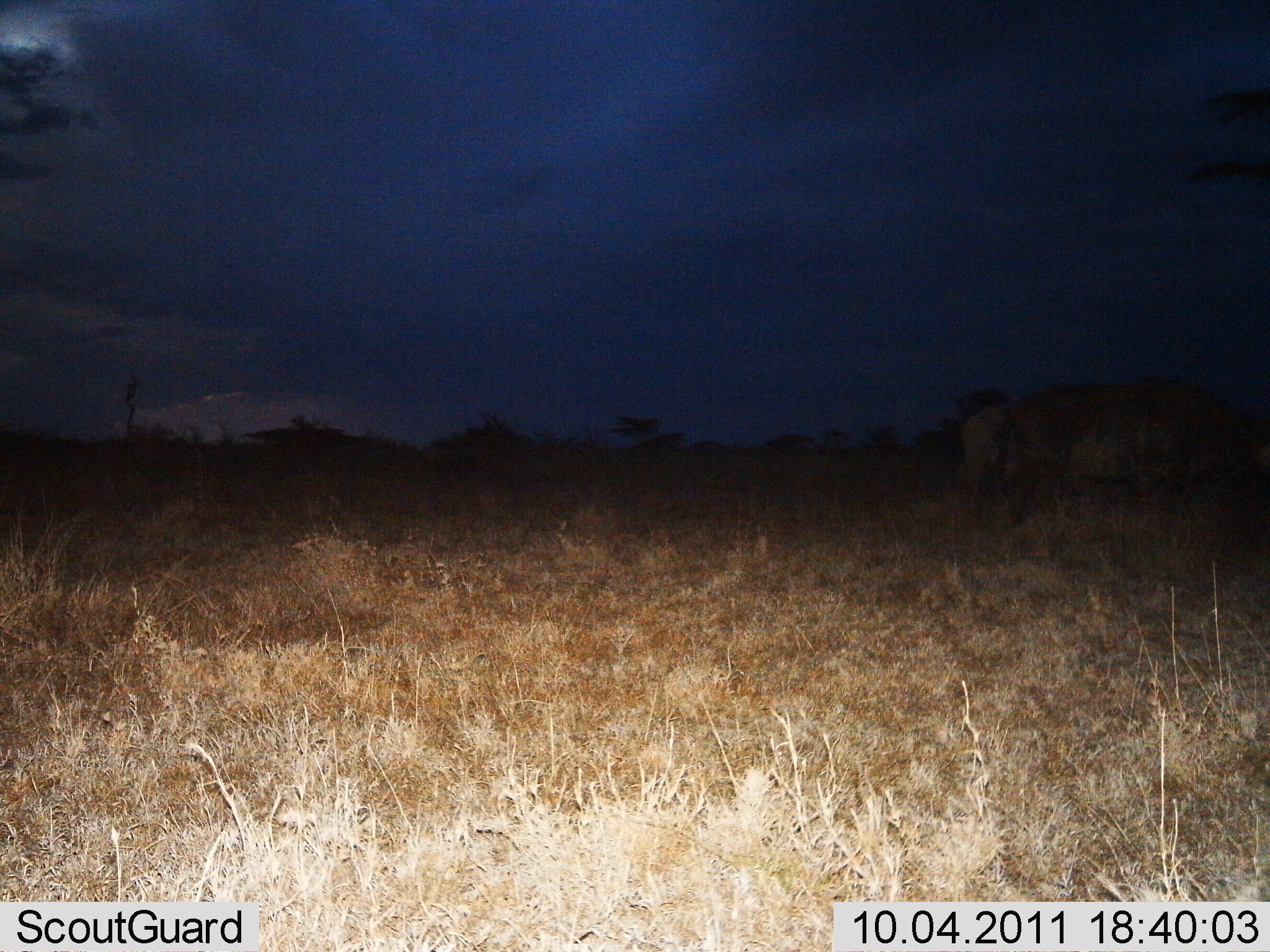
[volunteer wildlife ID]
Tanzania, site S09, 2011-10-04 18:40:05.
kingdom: Animalia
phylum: Chordata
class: Mammalia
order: Artiodactyla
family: Bovidae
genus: Syncerus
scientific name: Syncerus caffer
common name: cape buffalo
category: buffalo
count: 2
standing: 86%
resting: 0%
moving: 0%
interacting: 0%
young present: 0%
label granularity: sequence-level